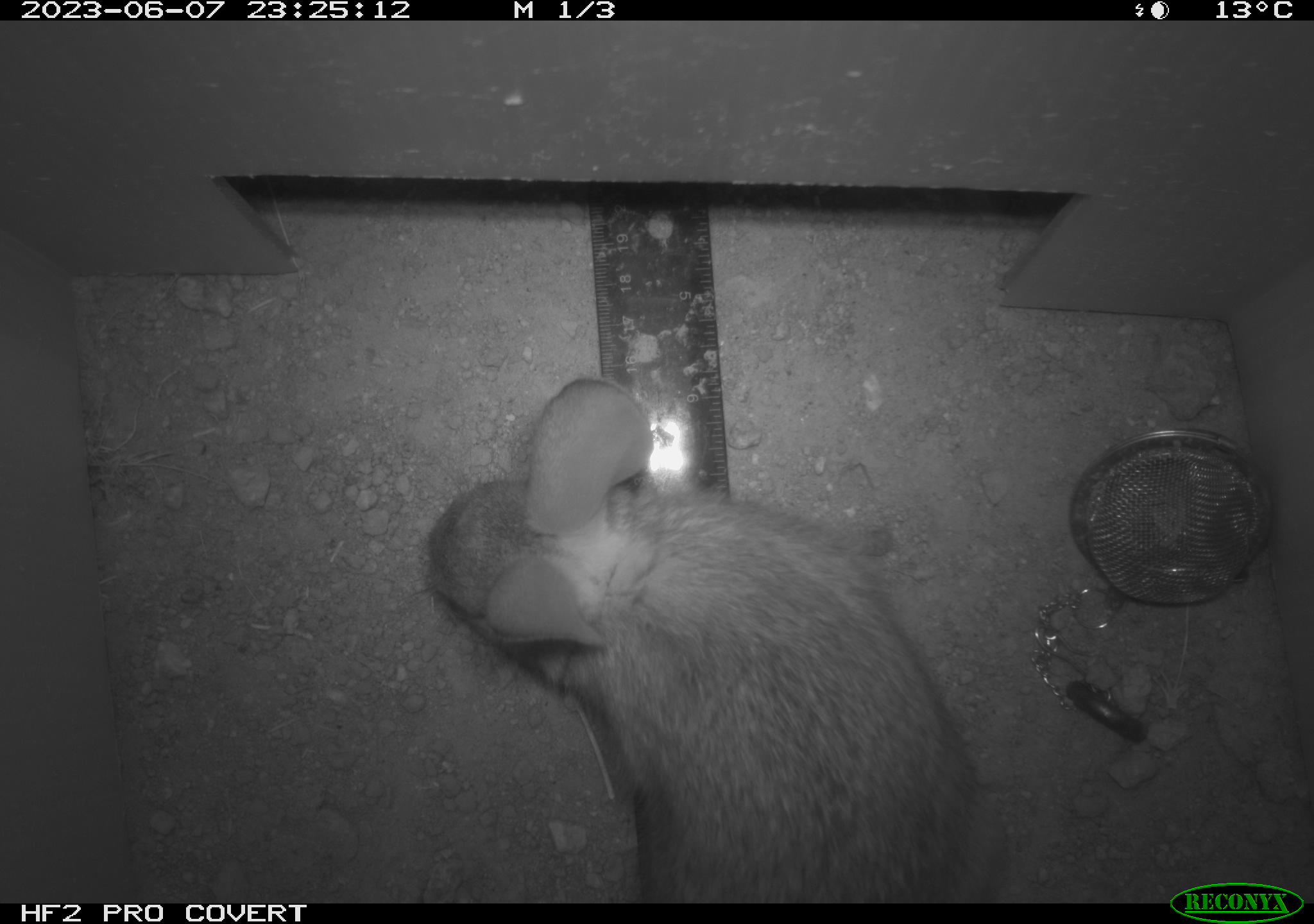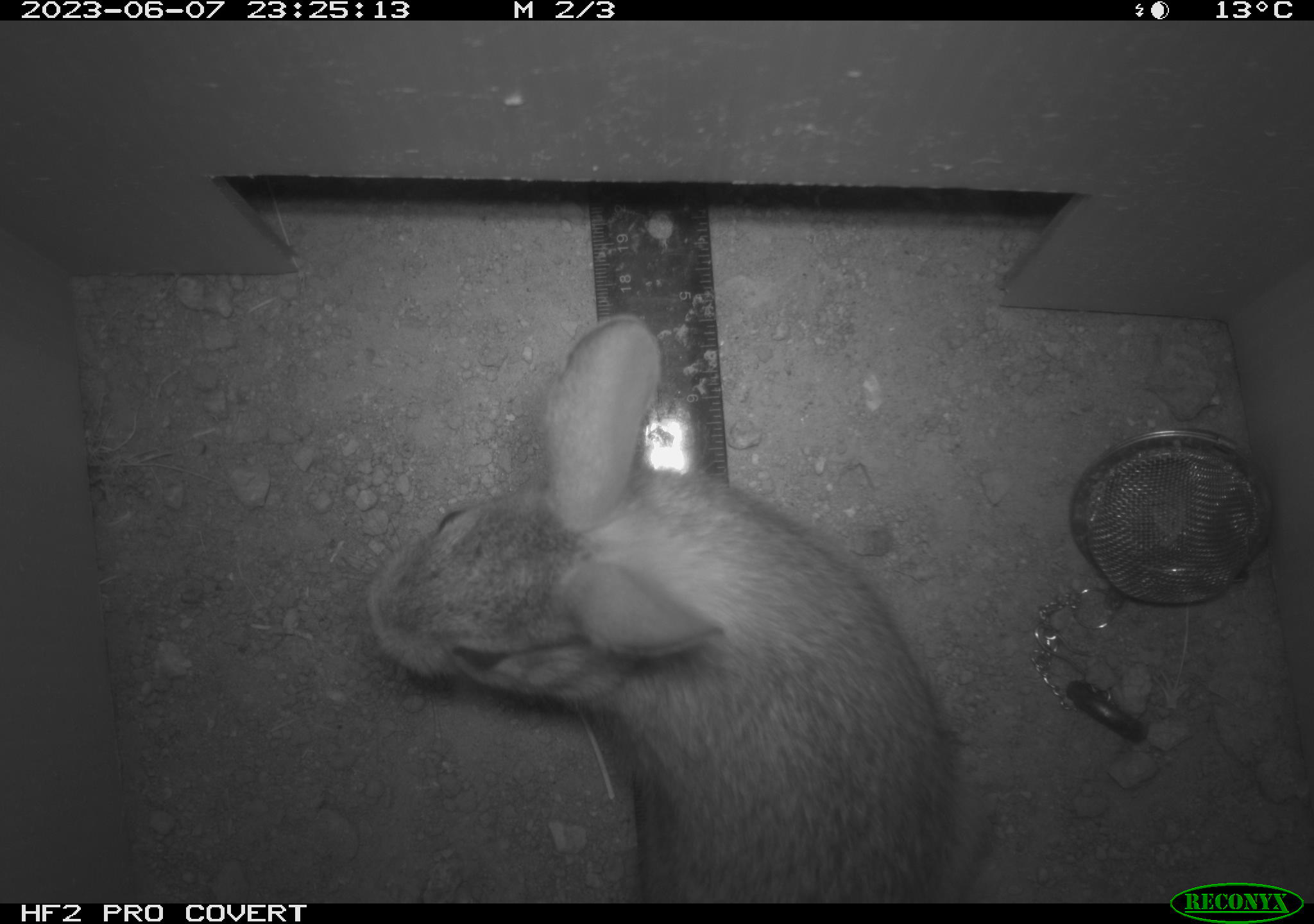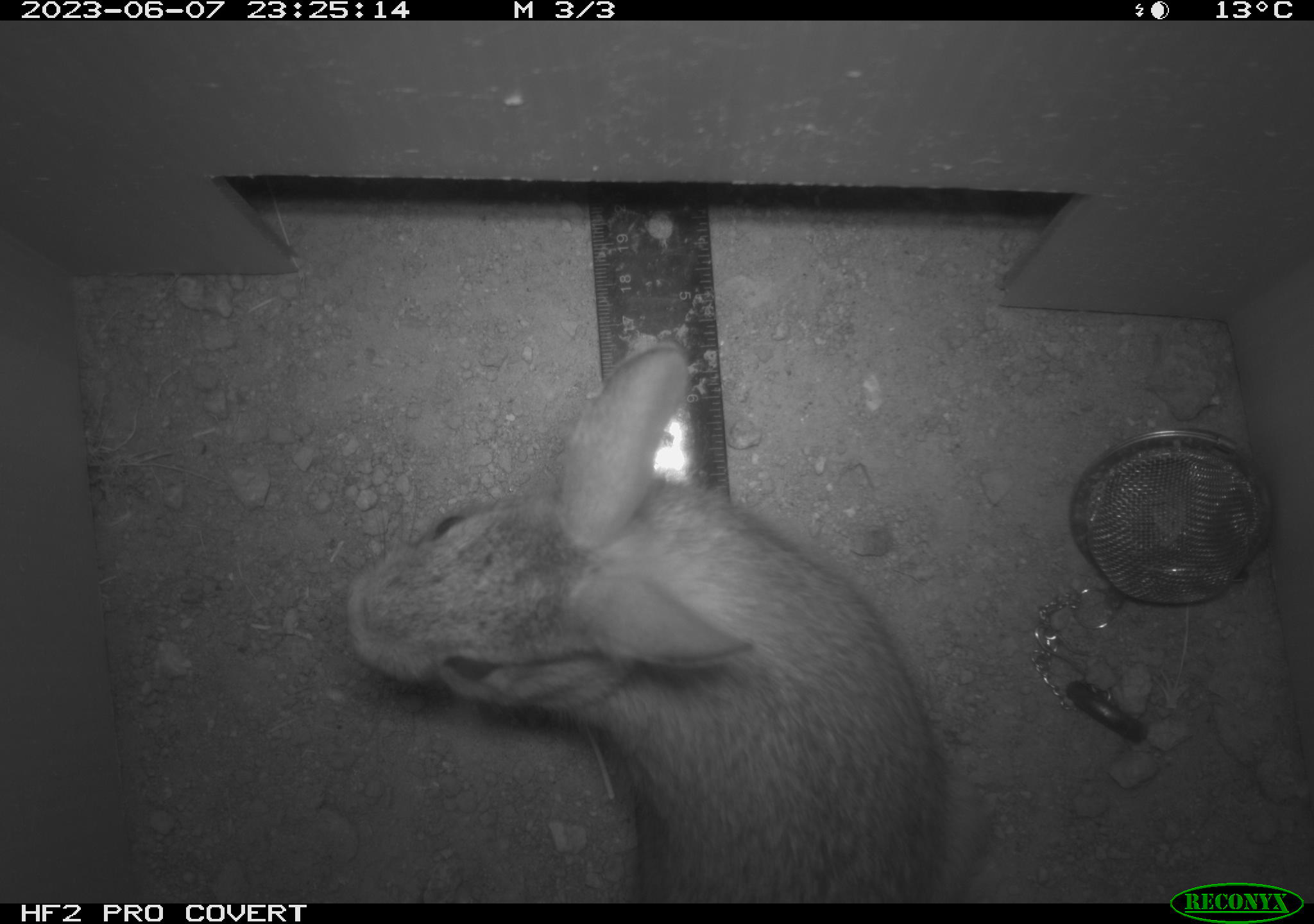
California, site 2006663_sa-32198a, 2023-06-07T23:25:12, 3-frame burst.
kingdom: Animalia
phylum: Chordata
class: Mammalia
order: Lagomorpha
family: Leporidae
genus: Sylvilagus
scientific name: Sylvilagus audubonii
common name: desert cottontail